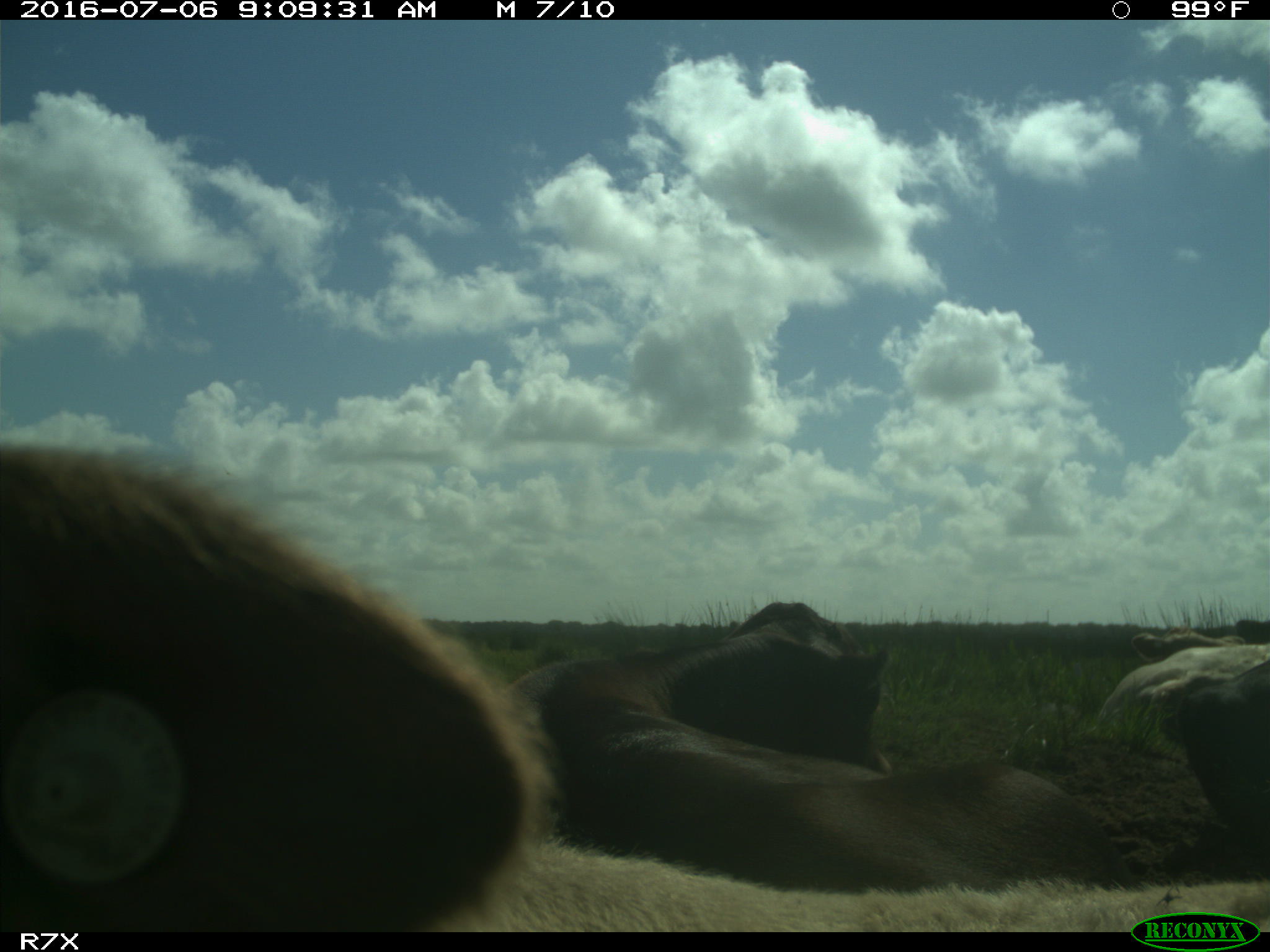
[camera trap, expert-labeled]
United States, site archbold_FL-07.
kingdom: Animalia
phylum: Chordata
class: Mammalia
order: Artiodactyla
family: Bovidae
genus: Bos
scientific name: Bos taurus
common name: domestic cow